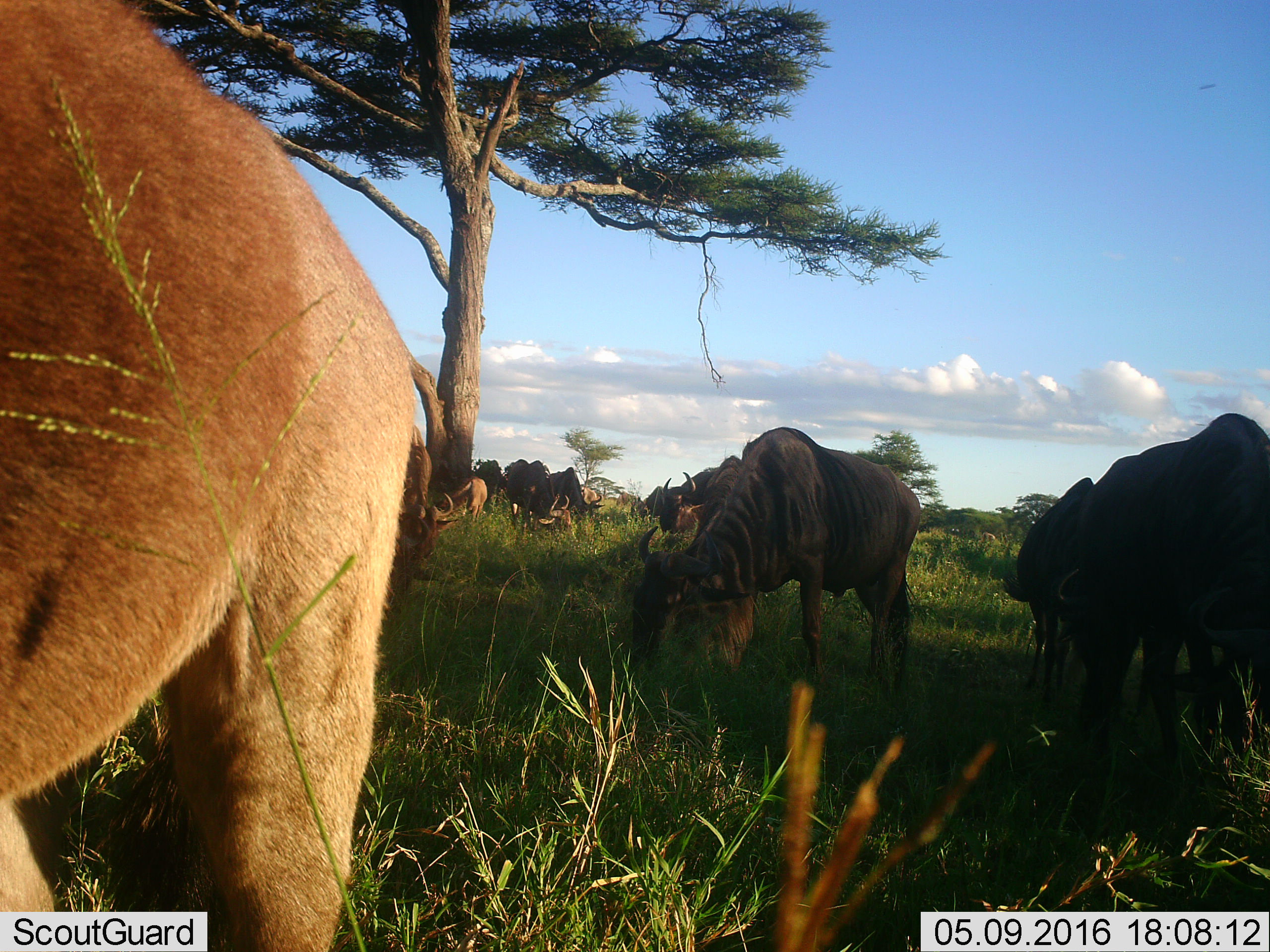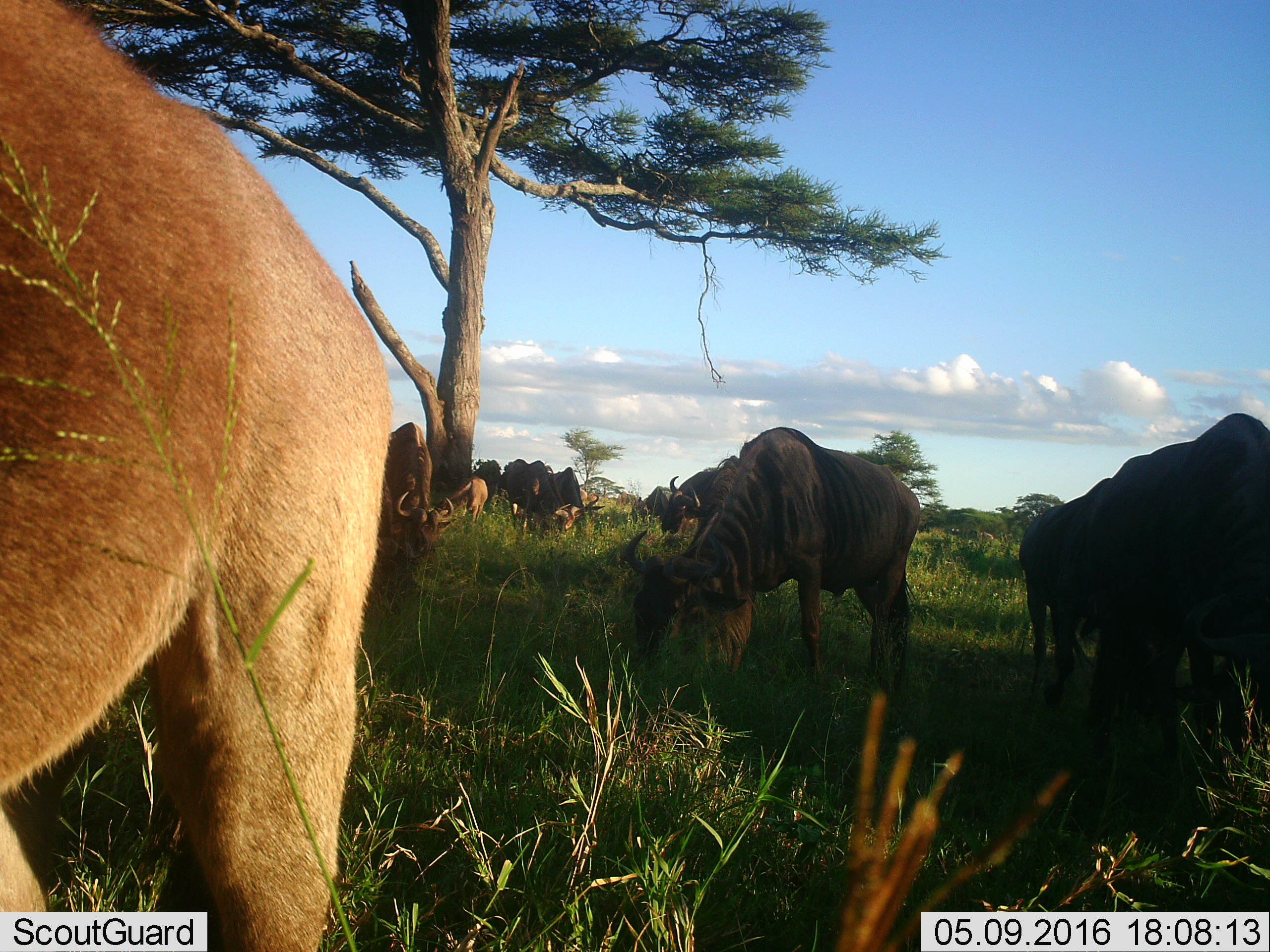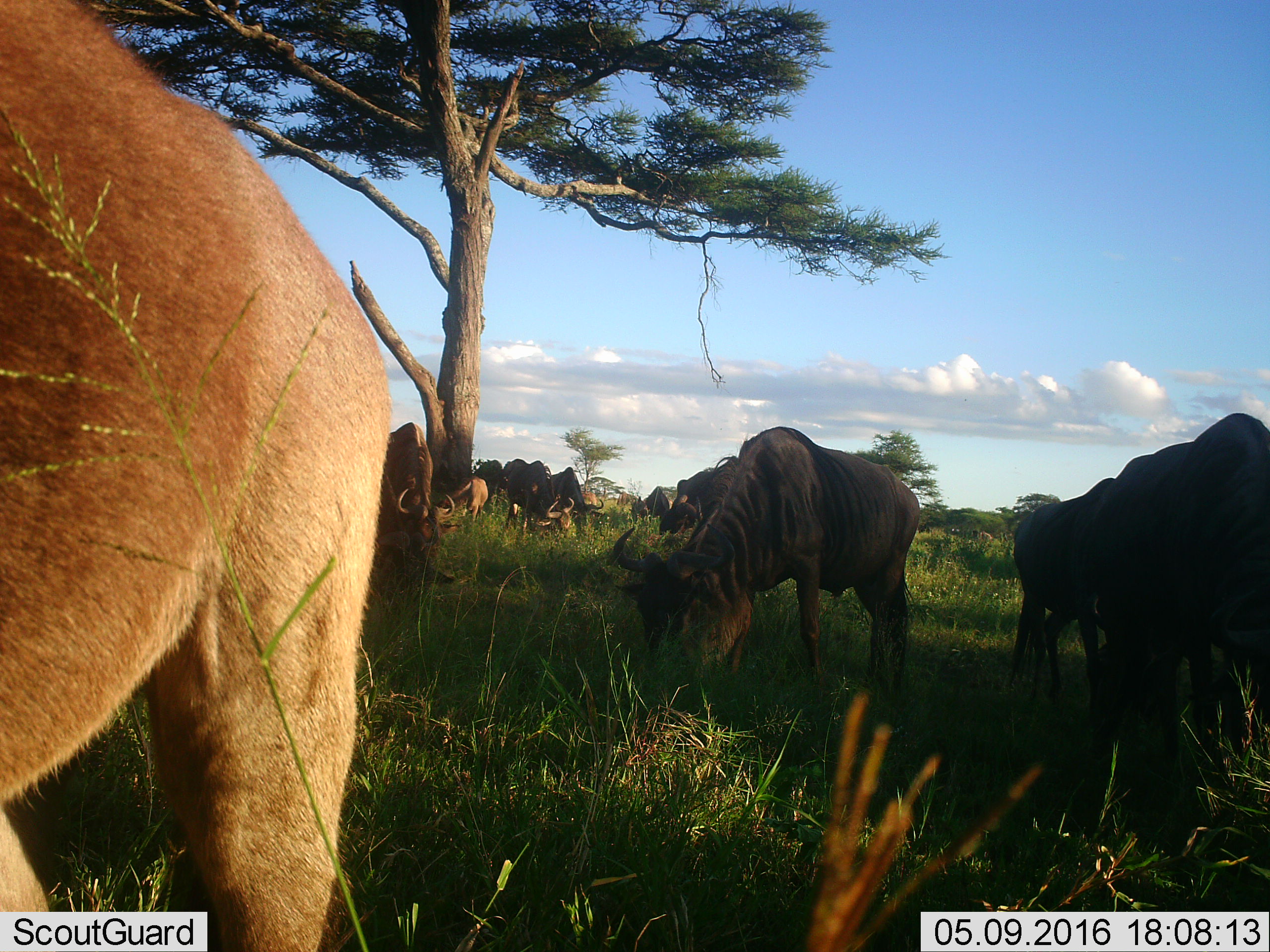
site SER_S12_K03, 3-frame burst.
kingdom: Animalia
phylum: Chordata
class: Mammalia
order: Artiodactyla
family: Bovidae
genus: Connochaetes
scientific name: Connochaetes taurinus taurinus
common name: blue wildebeest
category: wildebeestblue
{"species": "wildebeestblue (blue wildebeest) (Connochaetes taurinus taurinus)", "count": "11-50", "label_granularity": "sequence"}